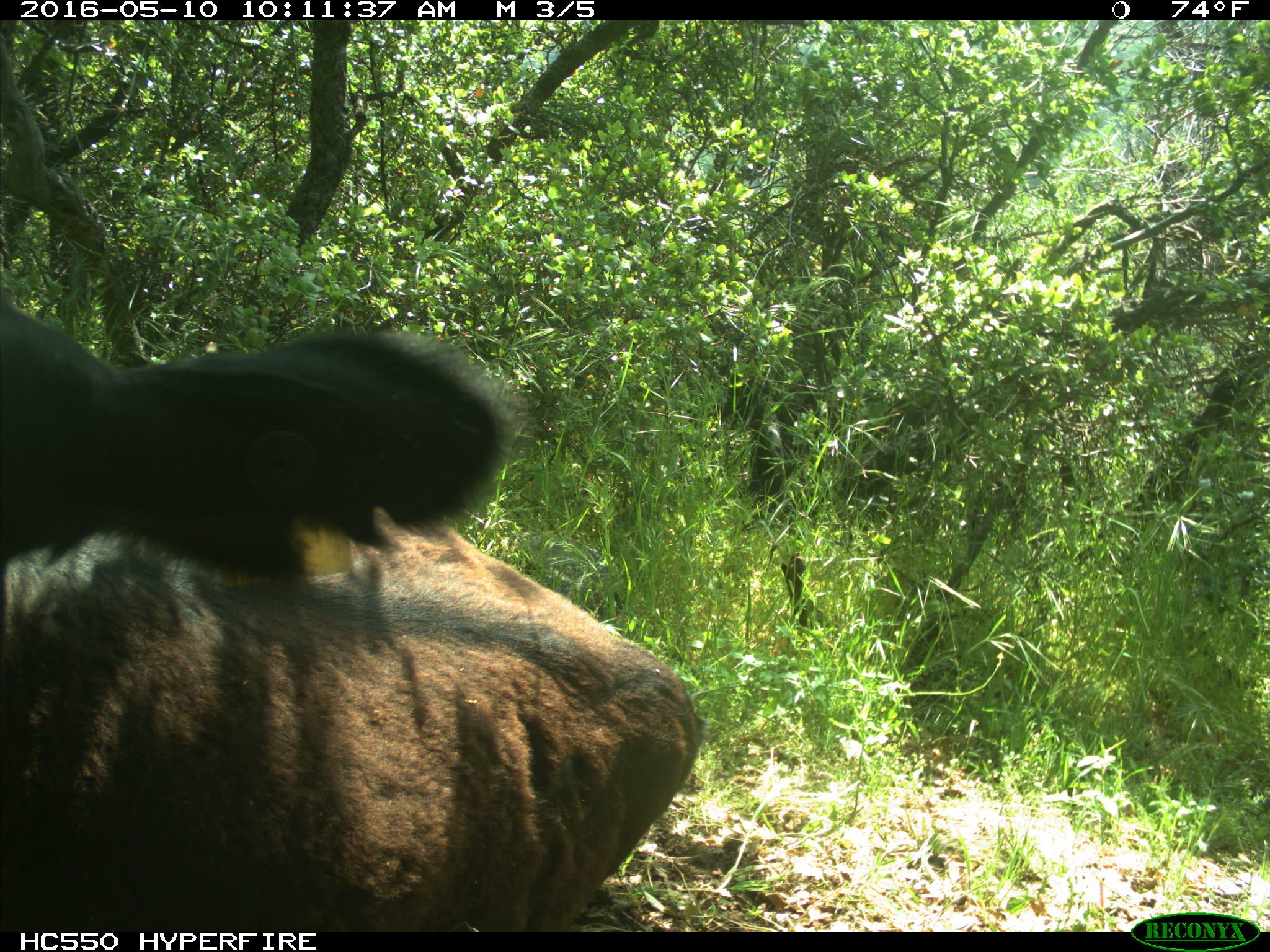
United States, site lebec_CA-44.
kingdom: Animalia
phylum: Chordata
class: Mammalia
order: Artiodactyla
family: Bovidae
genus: Bos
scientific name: Bos taurus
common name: domestic cow